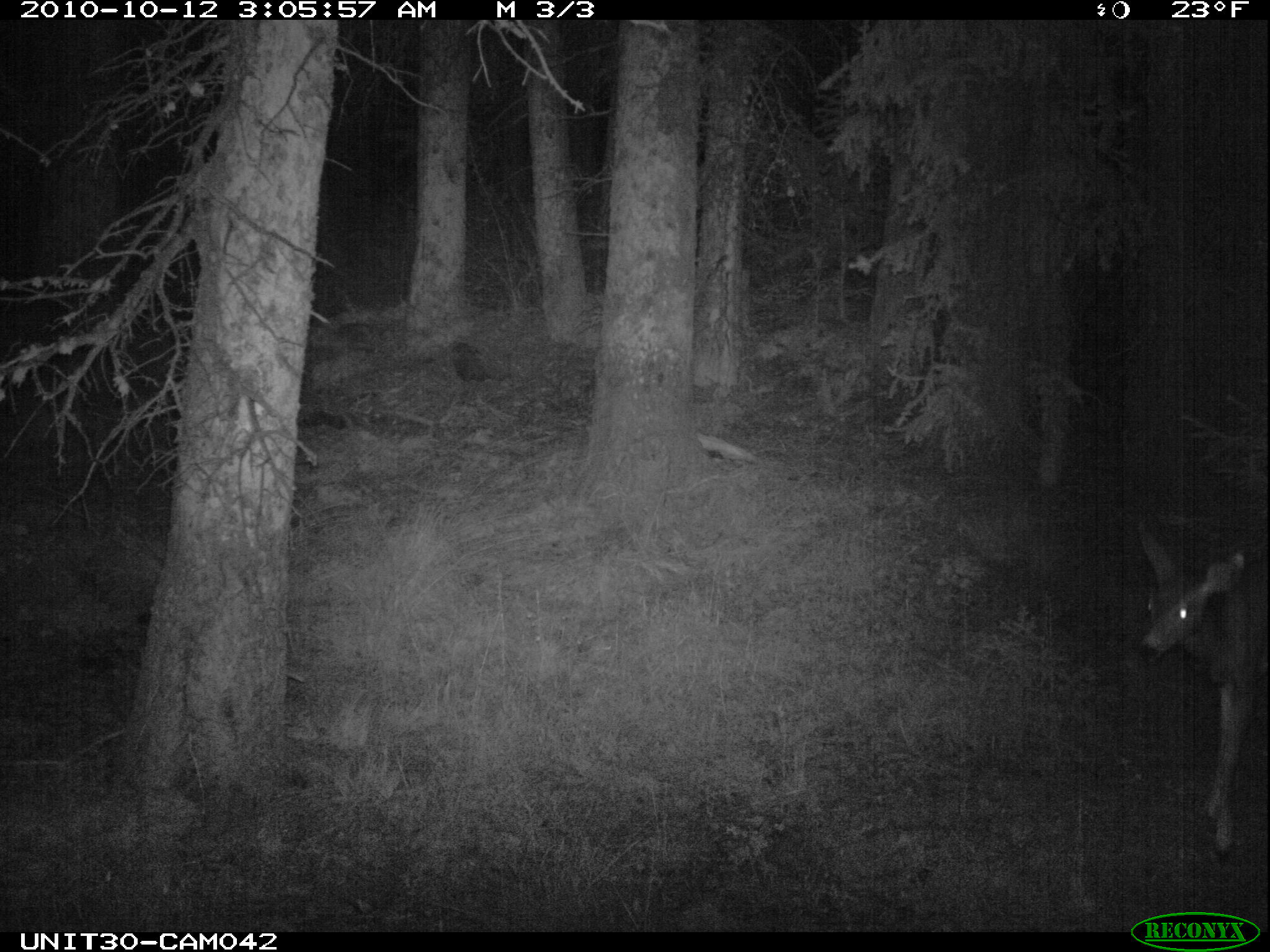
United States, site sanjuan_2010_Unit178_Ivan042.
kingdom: Animalia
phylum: Chordata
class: Mammalia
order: Artiodactyla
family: Cervidae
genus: Odocoileus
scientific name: Odocoileus hemionus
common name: mule deer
Odocoileus hemionus (mule deer).